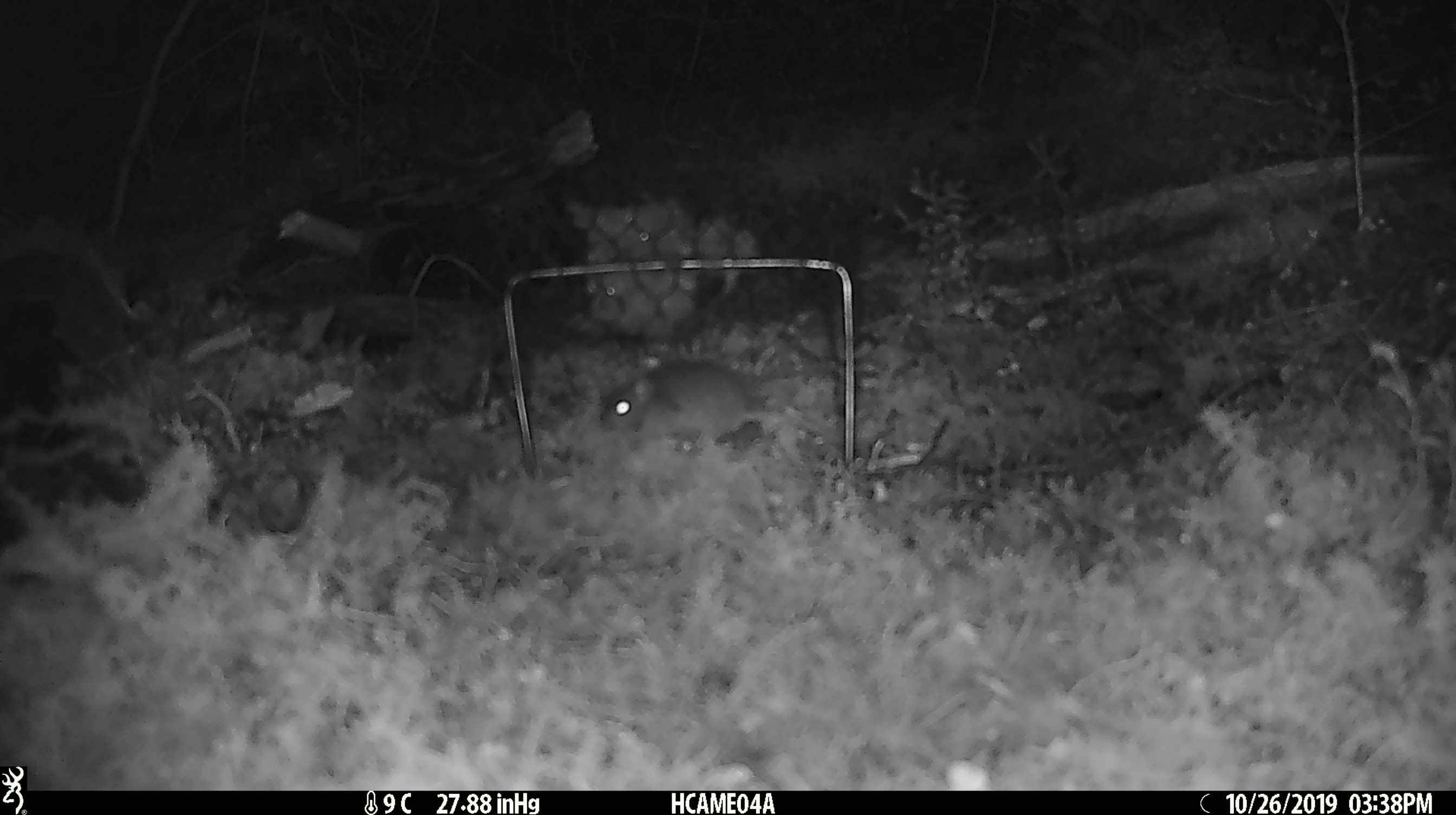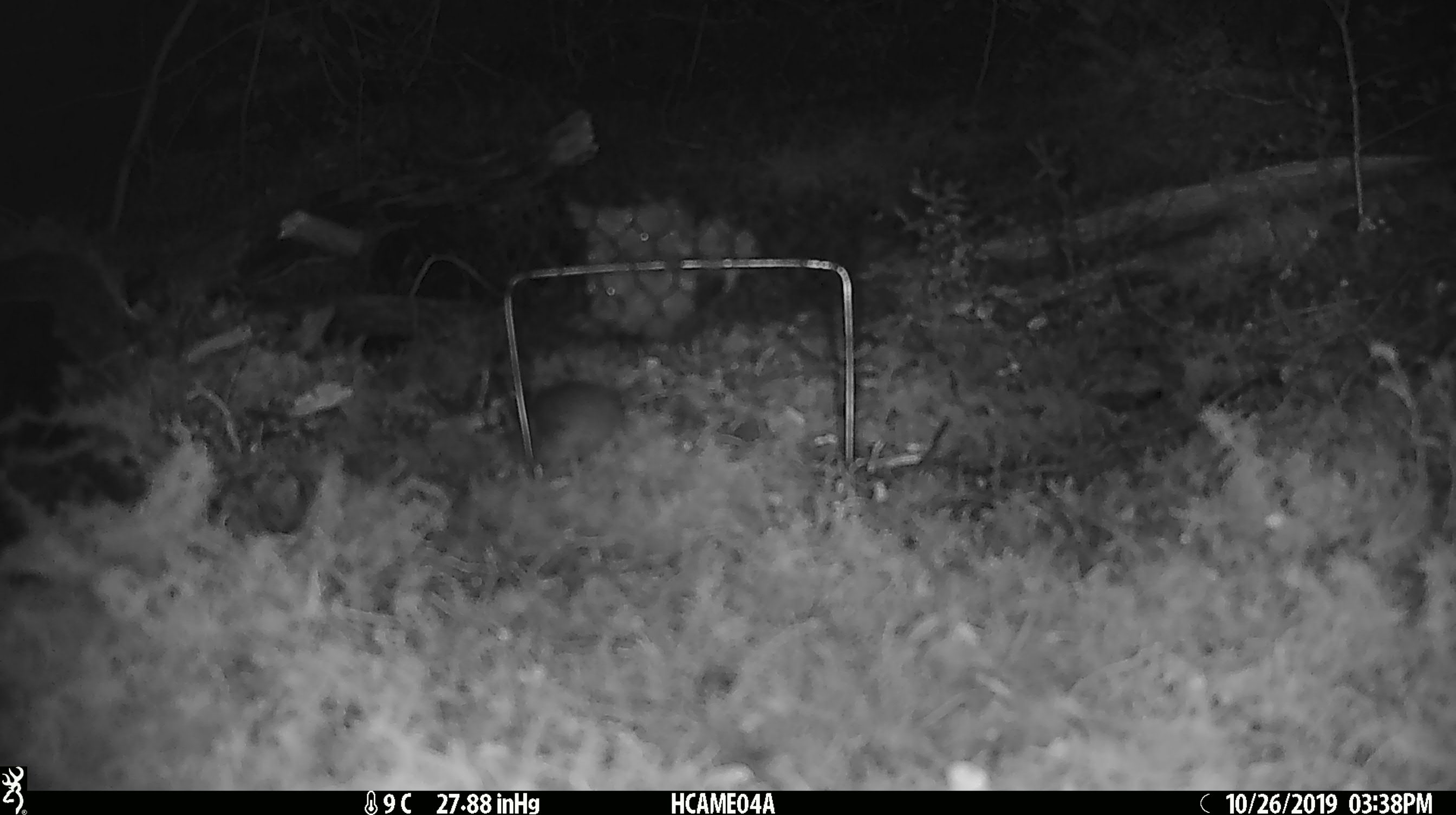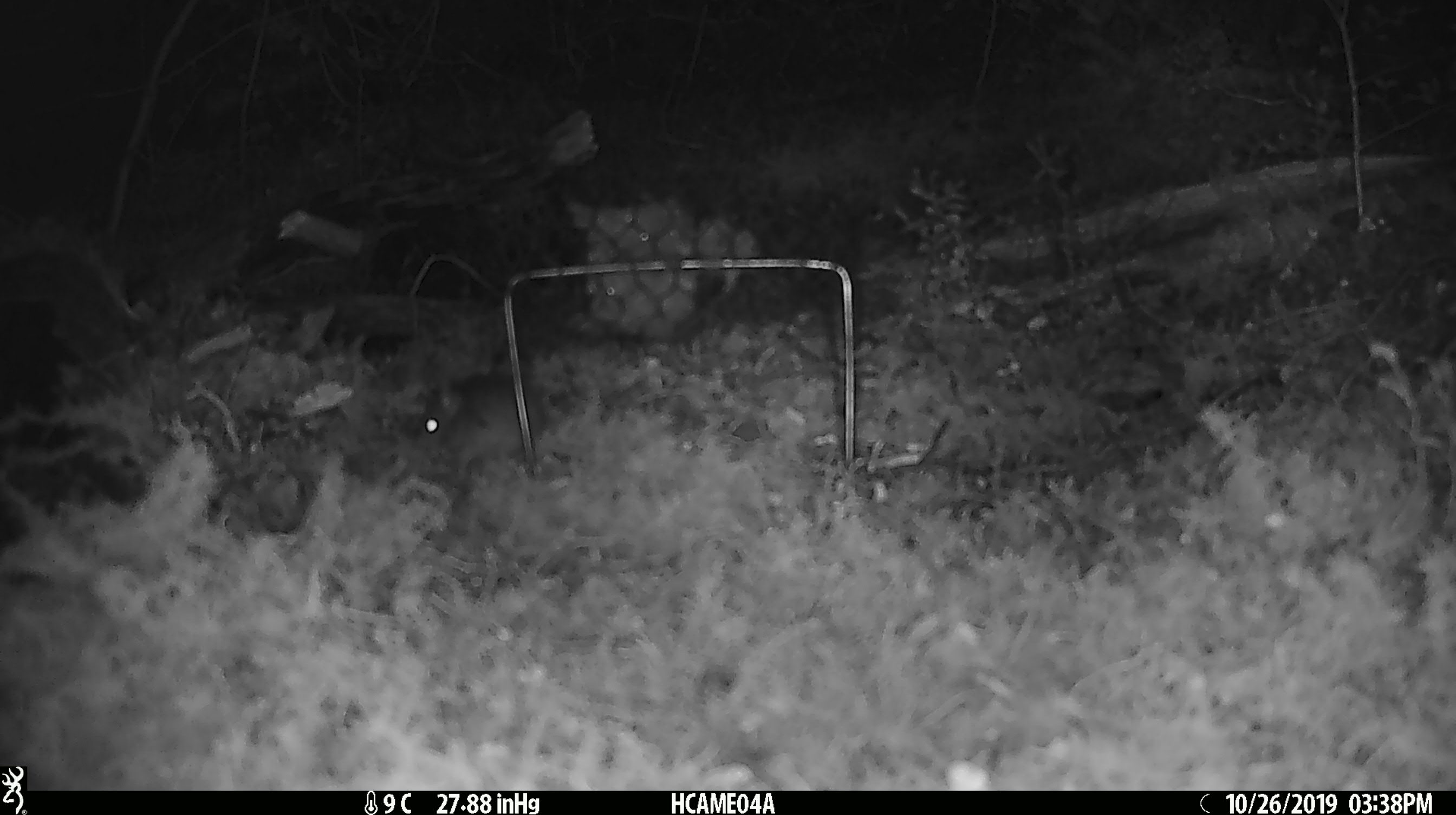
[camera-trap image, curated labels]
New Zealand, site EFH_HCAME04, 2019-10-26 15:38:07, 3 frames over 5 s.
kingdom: Animalia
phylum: Chordata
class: Mammalia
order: Rodentia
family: Muridae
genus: Mus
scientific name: Mus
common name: mouse